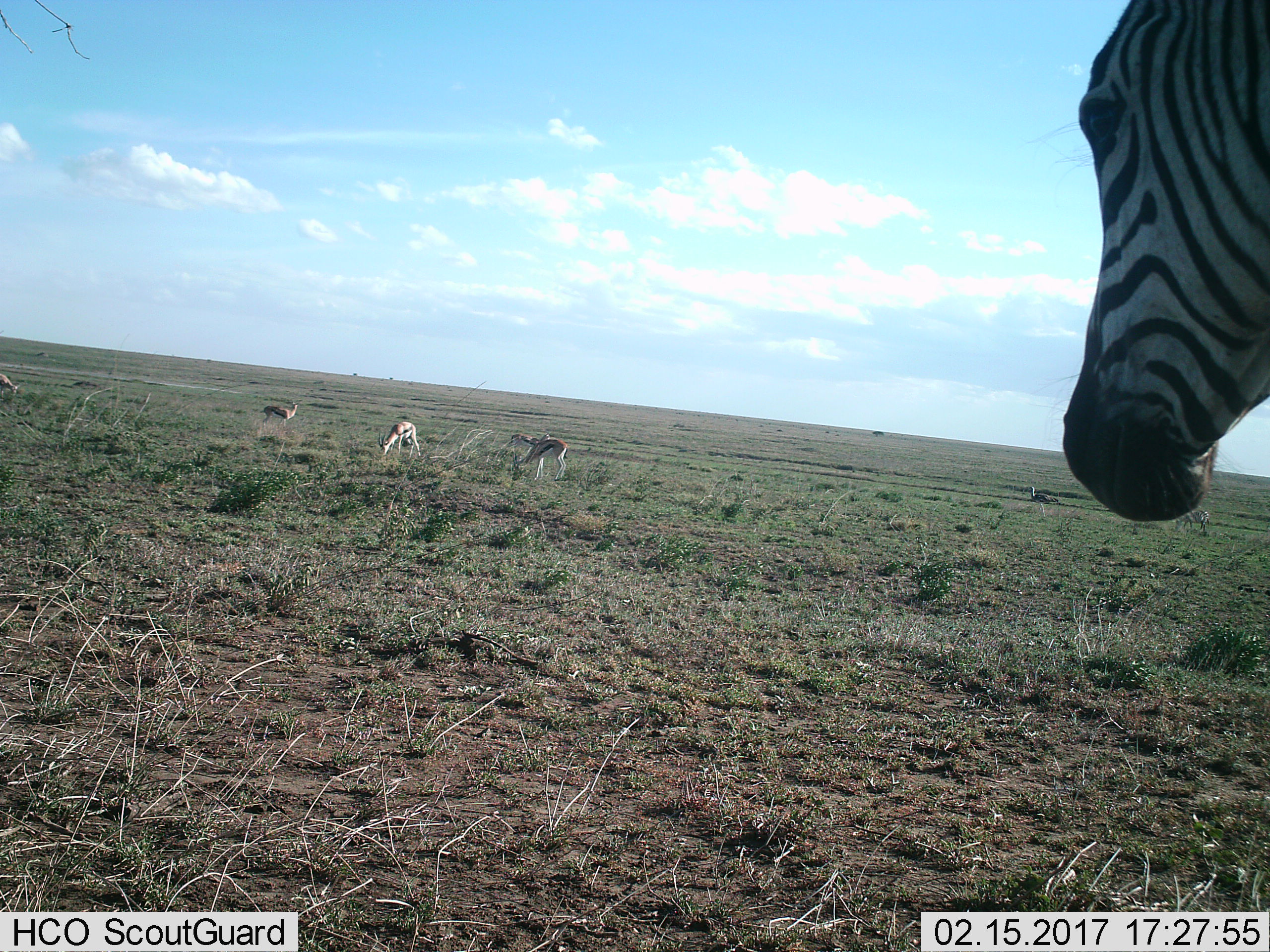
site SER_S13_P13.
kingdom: Animalia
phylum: Chordata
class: Mammalia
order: Artiodactyla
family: Bovidae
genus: Eudorcas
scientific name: Eudorcas thomsonii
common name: thomson's gazelle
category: gazellethomsons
Gazellethomsons (thomson's gazelle) (Eudorcas thomsonii), count 5. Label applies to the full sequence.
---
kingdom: Animalia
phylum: Chordata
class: Mammalia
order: Perissodactyla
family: Equidae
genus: Equus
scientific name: Equus quagga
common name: plains zebra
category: zebraplains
Zebraplains (plains zebra) (Equus quagga), count 1. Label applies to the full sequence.